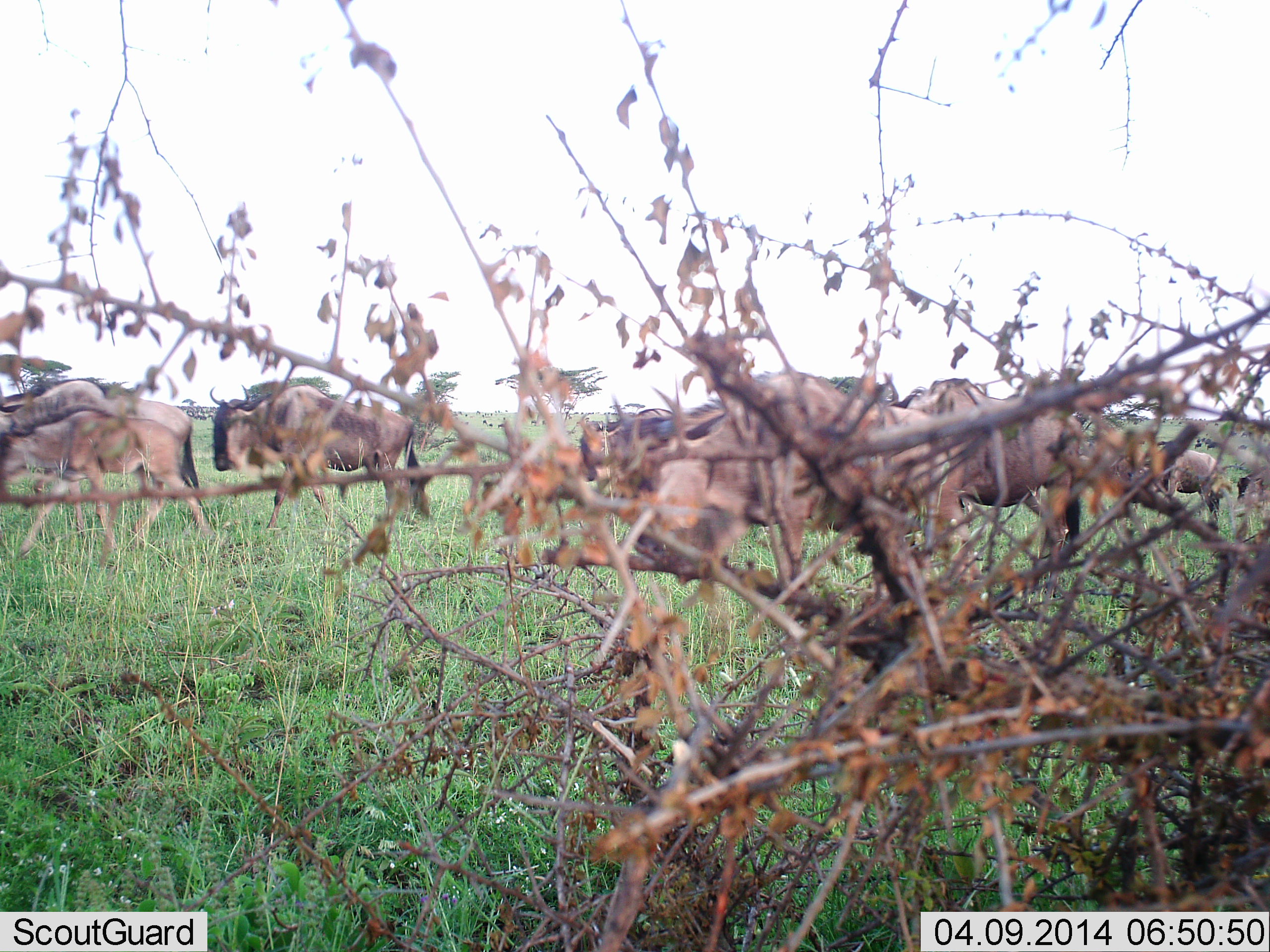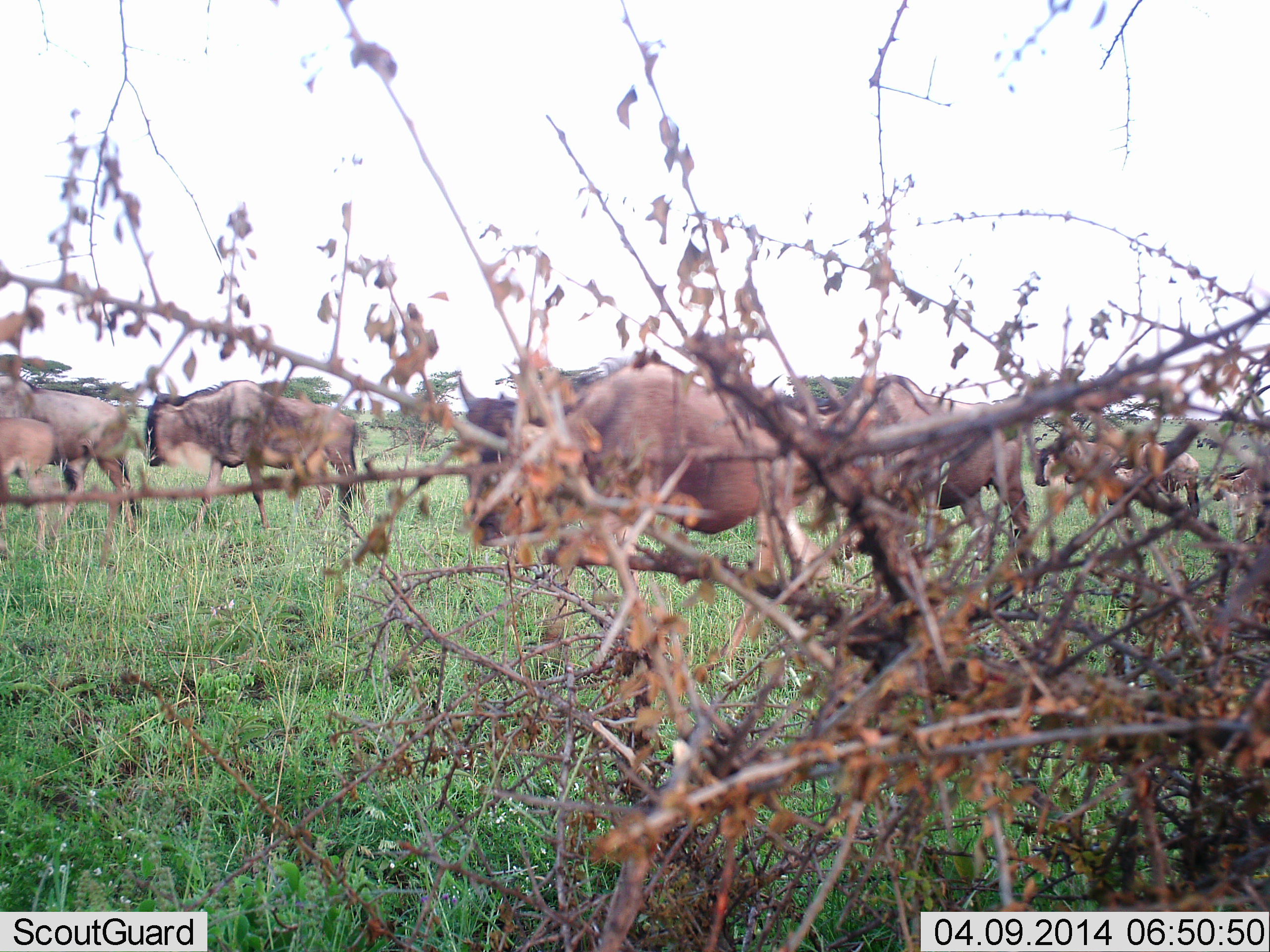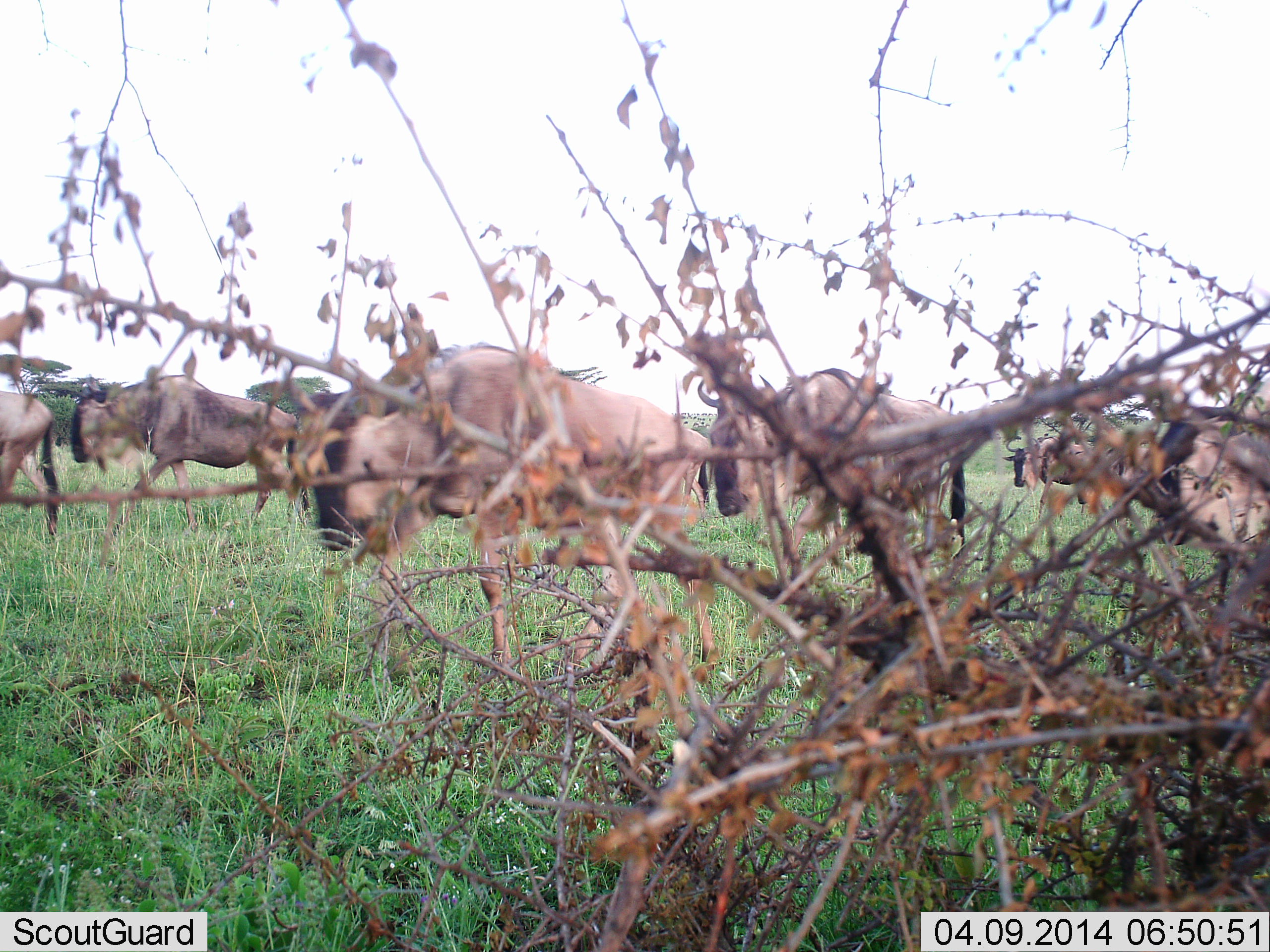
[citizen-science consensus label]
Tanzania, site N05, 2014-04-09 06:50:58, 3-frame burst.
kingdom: Animalia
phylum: Chordata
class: Mammalia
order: Artiodactyla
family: Bovidae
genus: Connochaetes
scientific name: Connochaetes taurinus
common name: blue wildebeest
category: wildebeest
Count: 10.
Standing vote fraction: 10%.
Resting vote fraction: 0%.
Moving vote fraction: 90%.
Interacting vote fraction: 0%.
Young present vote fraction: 40%.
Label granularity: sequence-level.